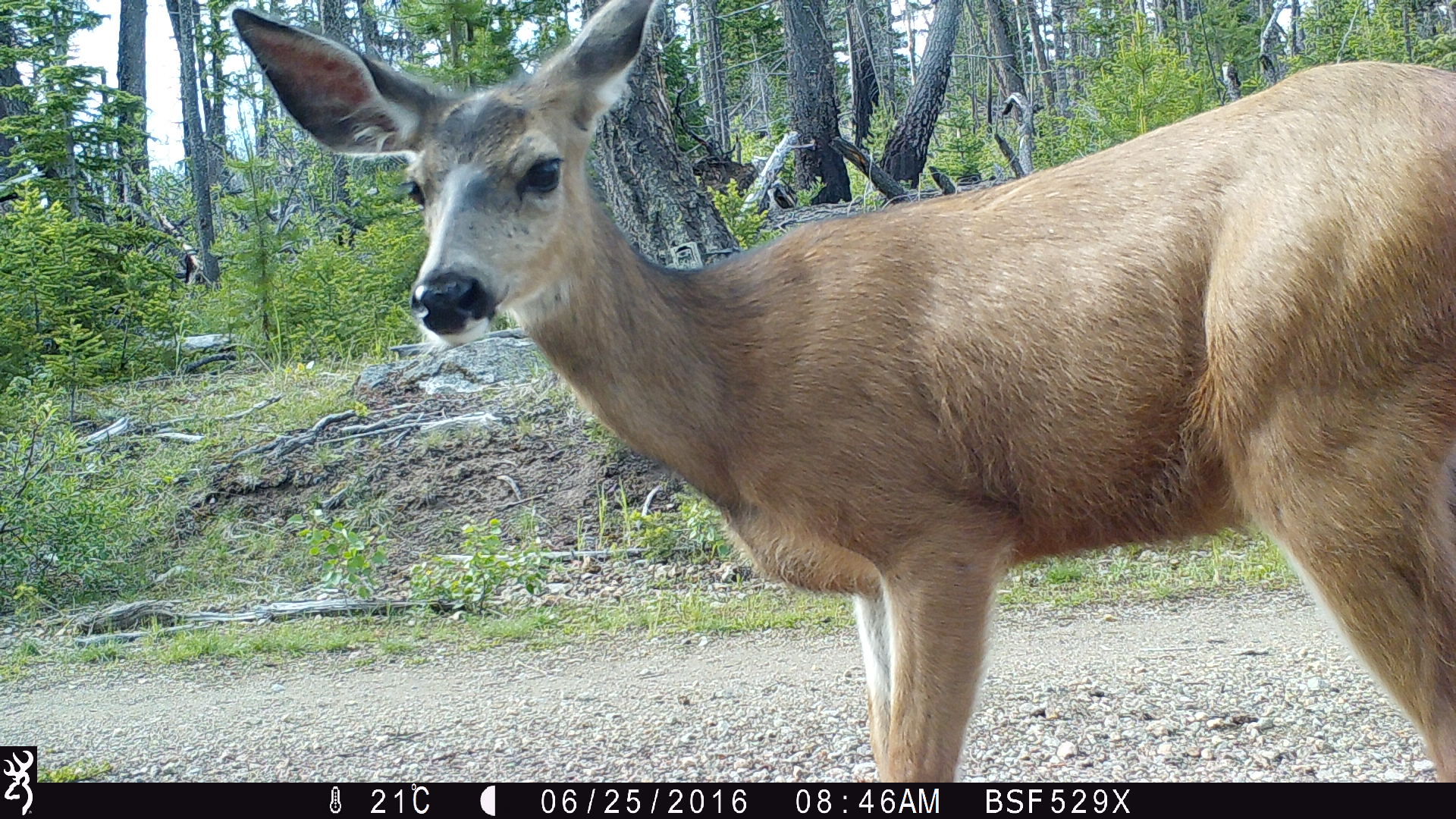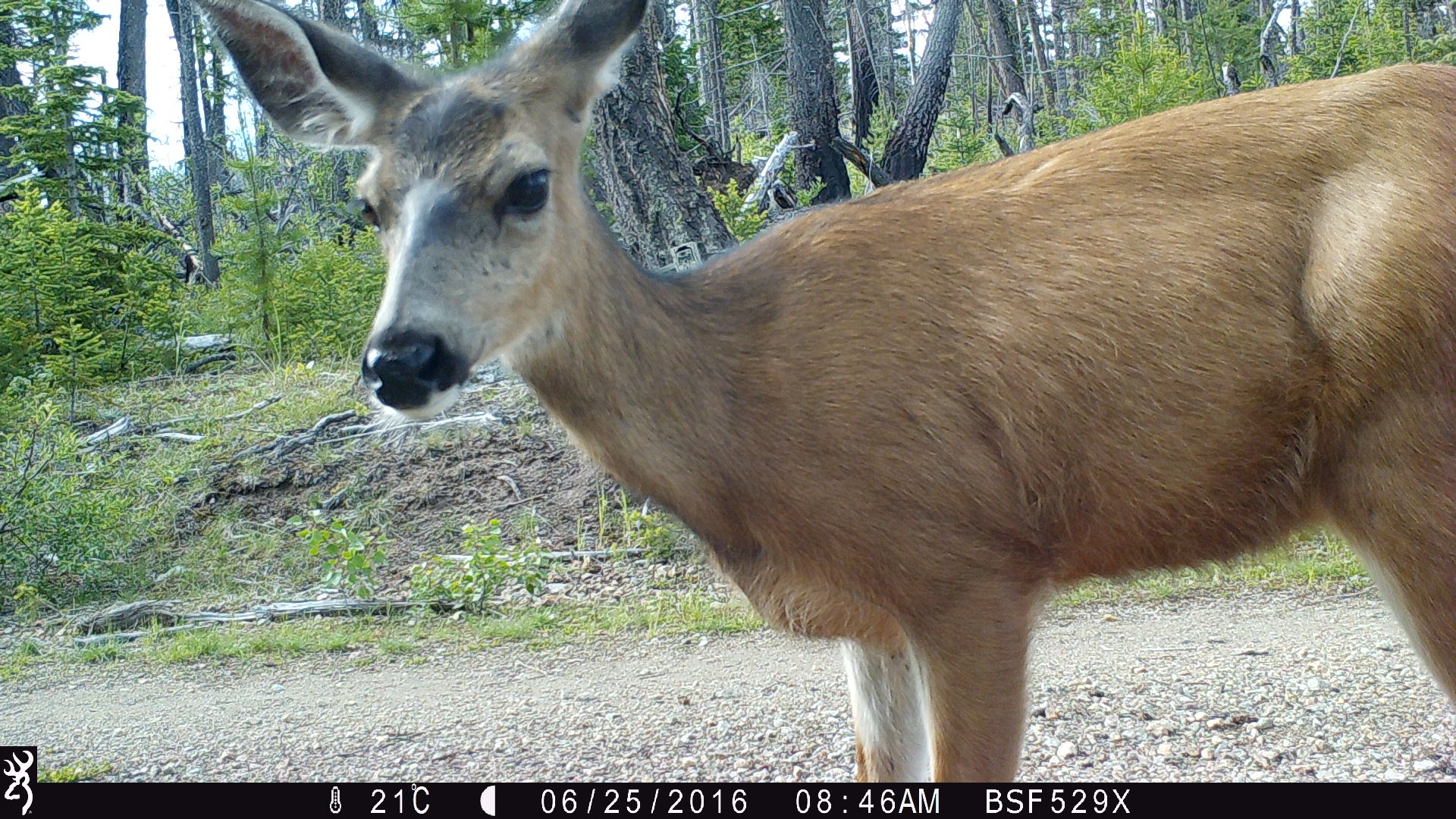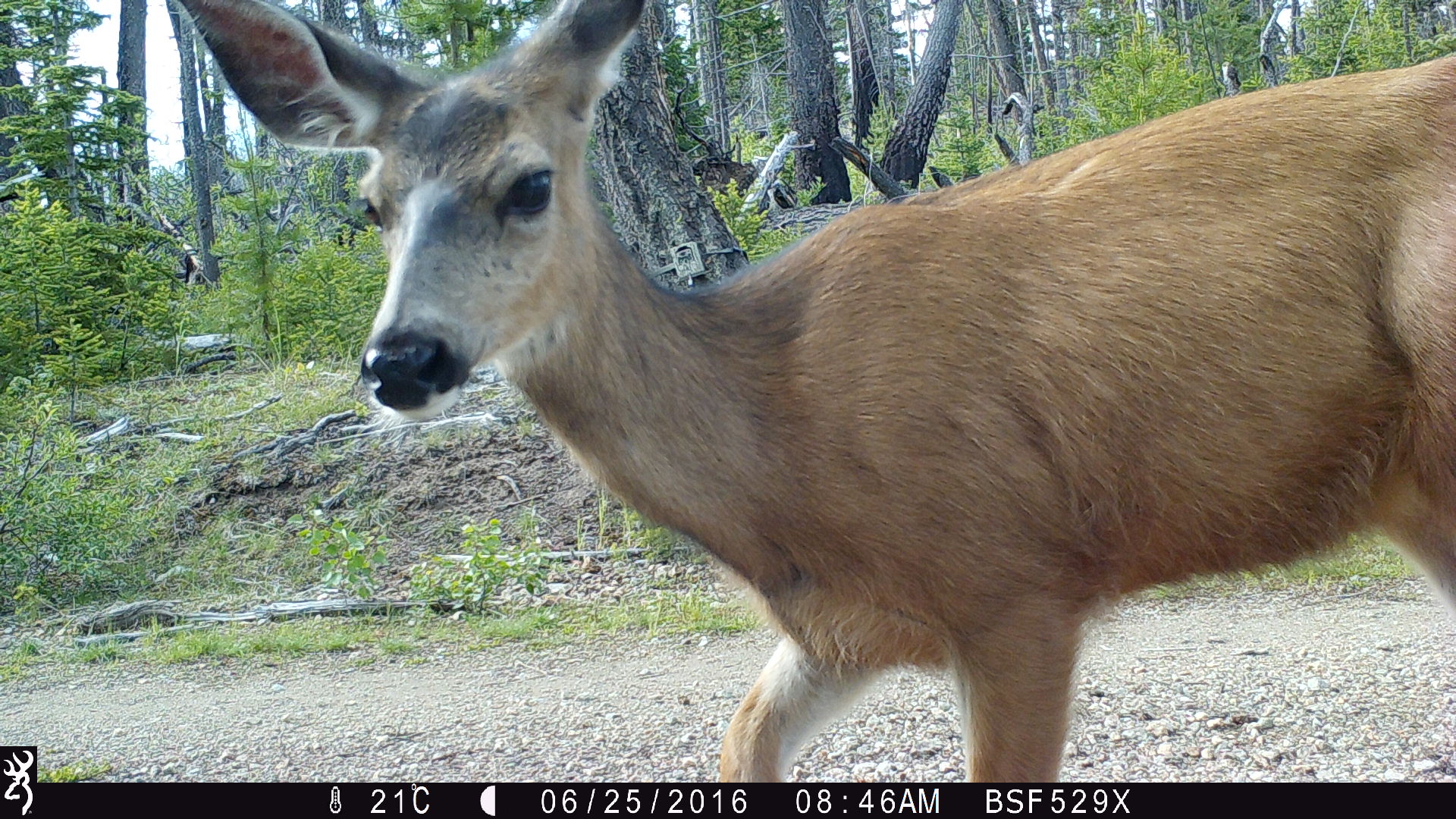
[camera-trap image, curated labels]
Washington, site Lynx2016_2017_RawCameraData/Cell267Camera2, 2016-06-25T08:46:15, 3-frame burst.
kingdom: Animalia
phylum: Chordata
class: Mammalia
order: Artiodactyla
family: Cervidae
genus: Odocoileus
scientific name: Odocoileus hemionus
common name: mule deer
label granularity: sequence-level